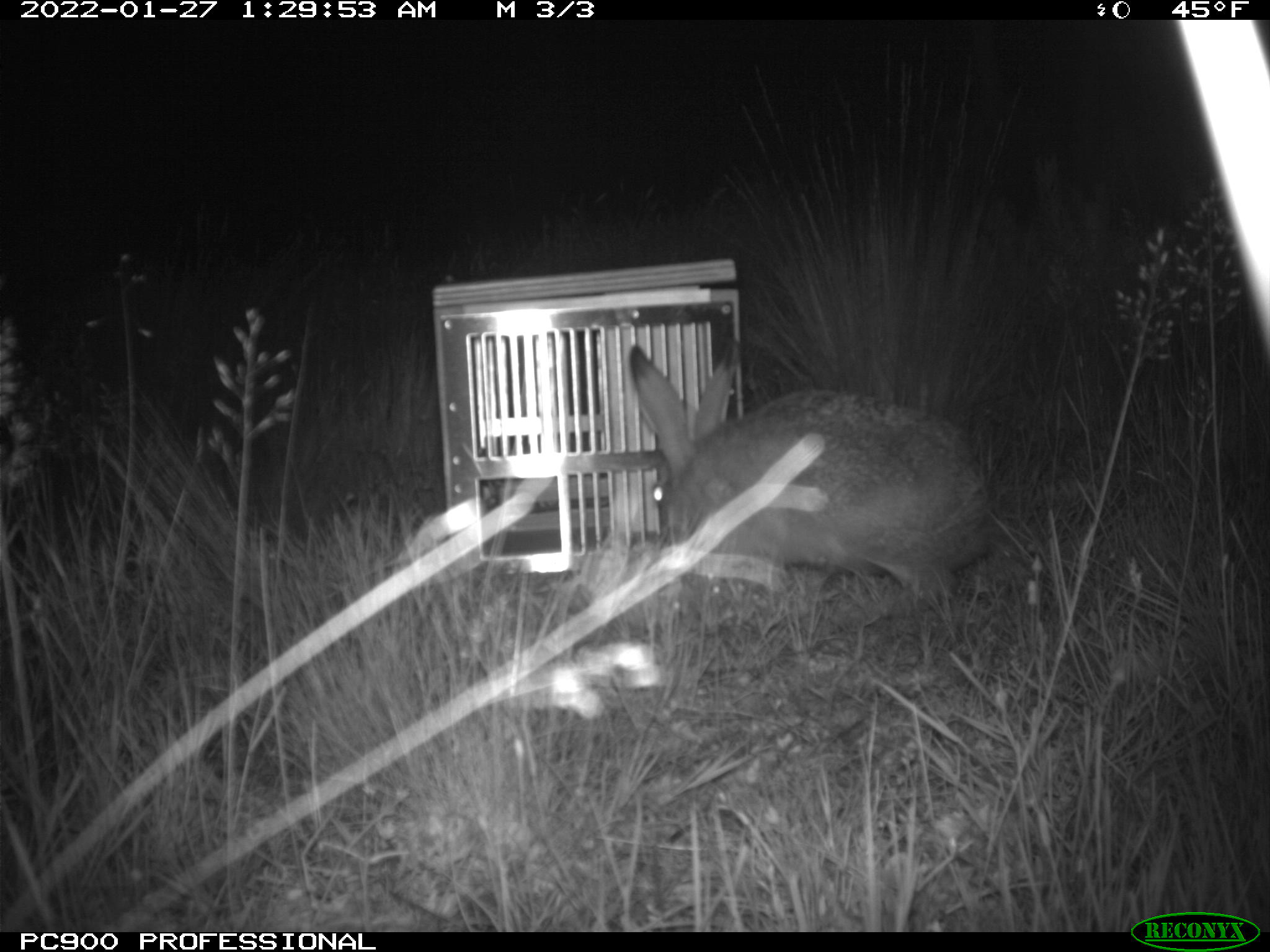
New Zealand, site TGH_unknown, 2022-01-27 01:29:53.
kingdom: Animalia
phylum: Chordata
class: Mammalia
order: Lagomorpha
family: Leporidae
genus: Lepus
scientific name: Lepus europaeus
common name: brown hare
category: hare